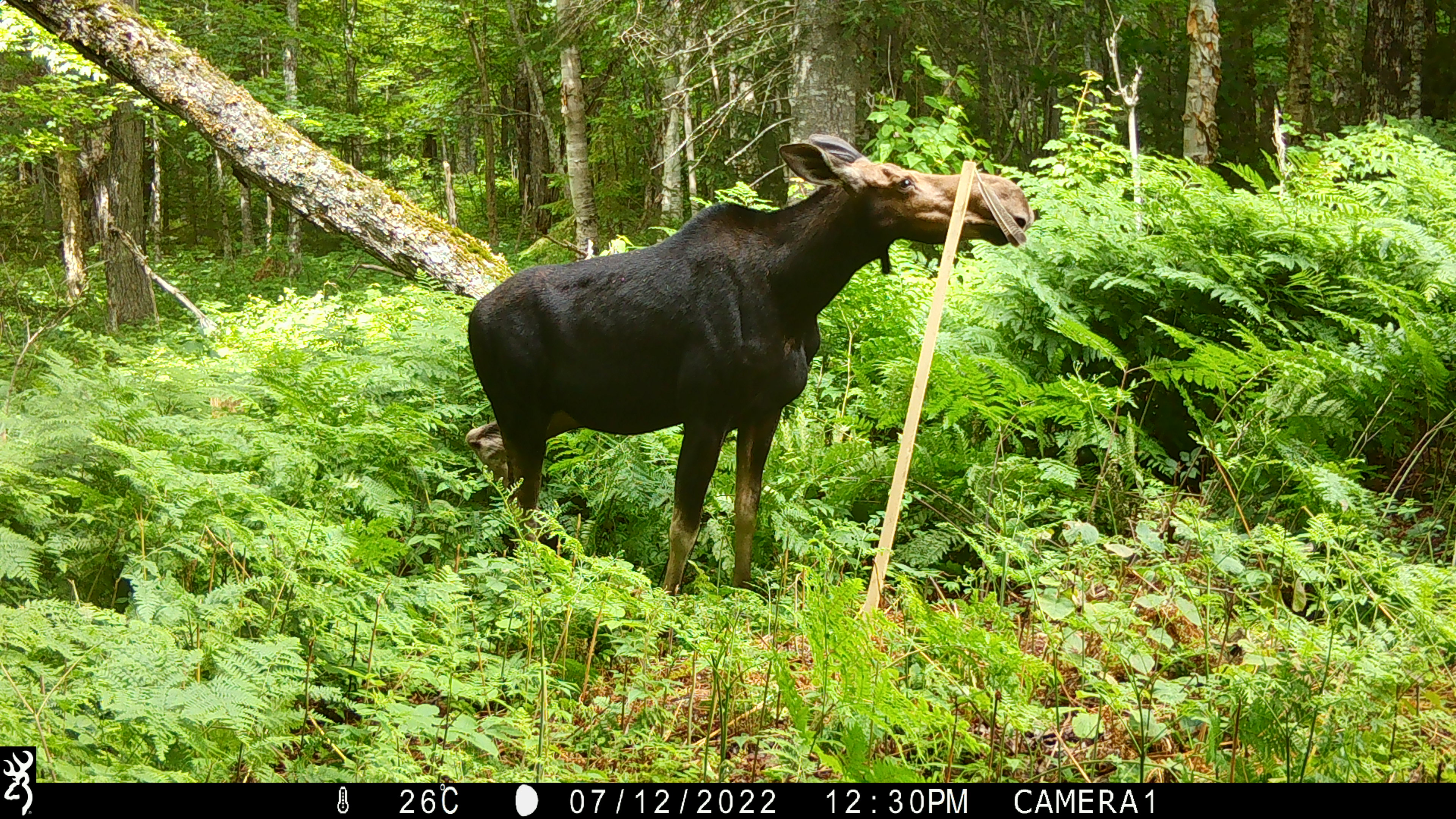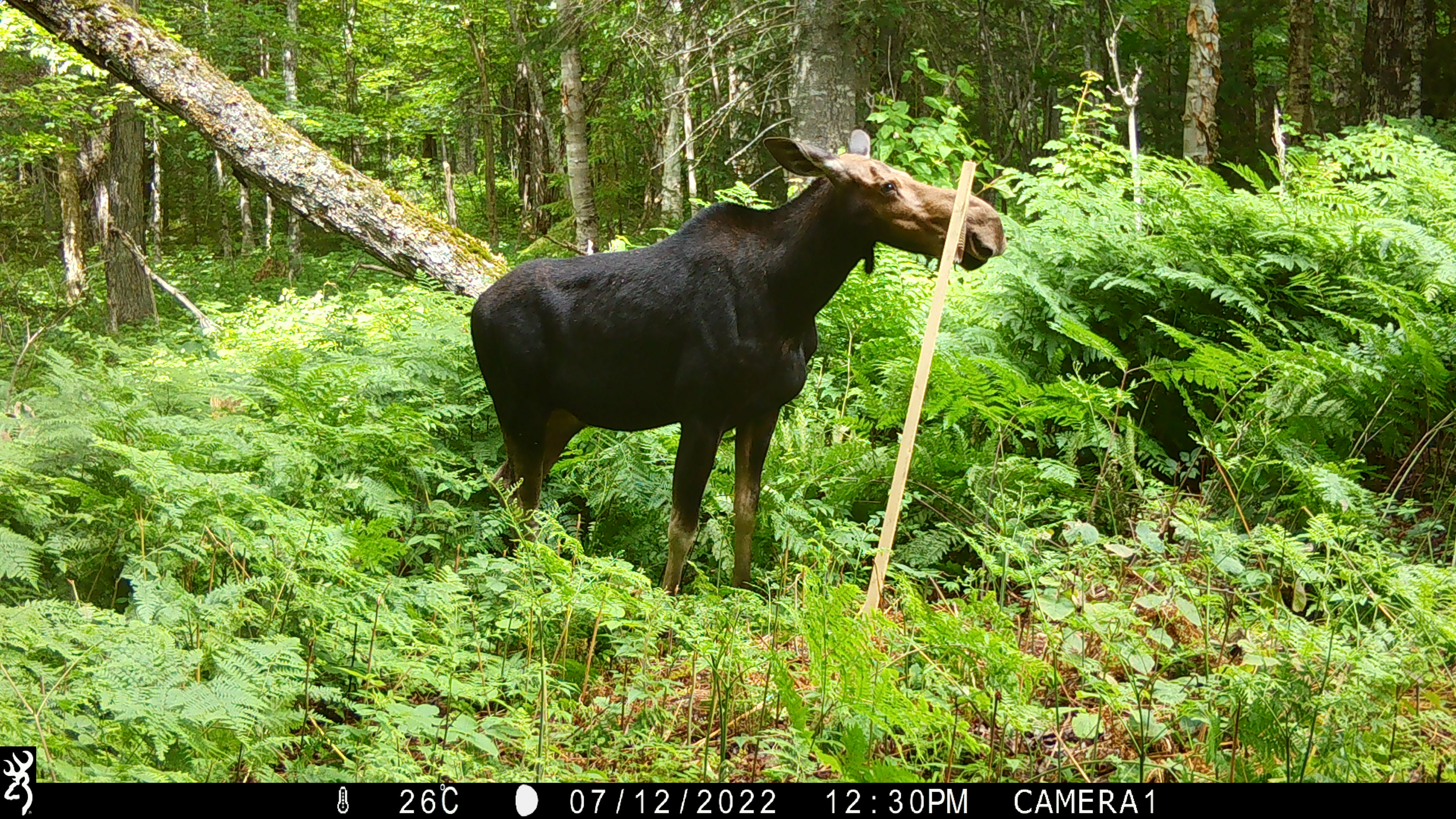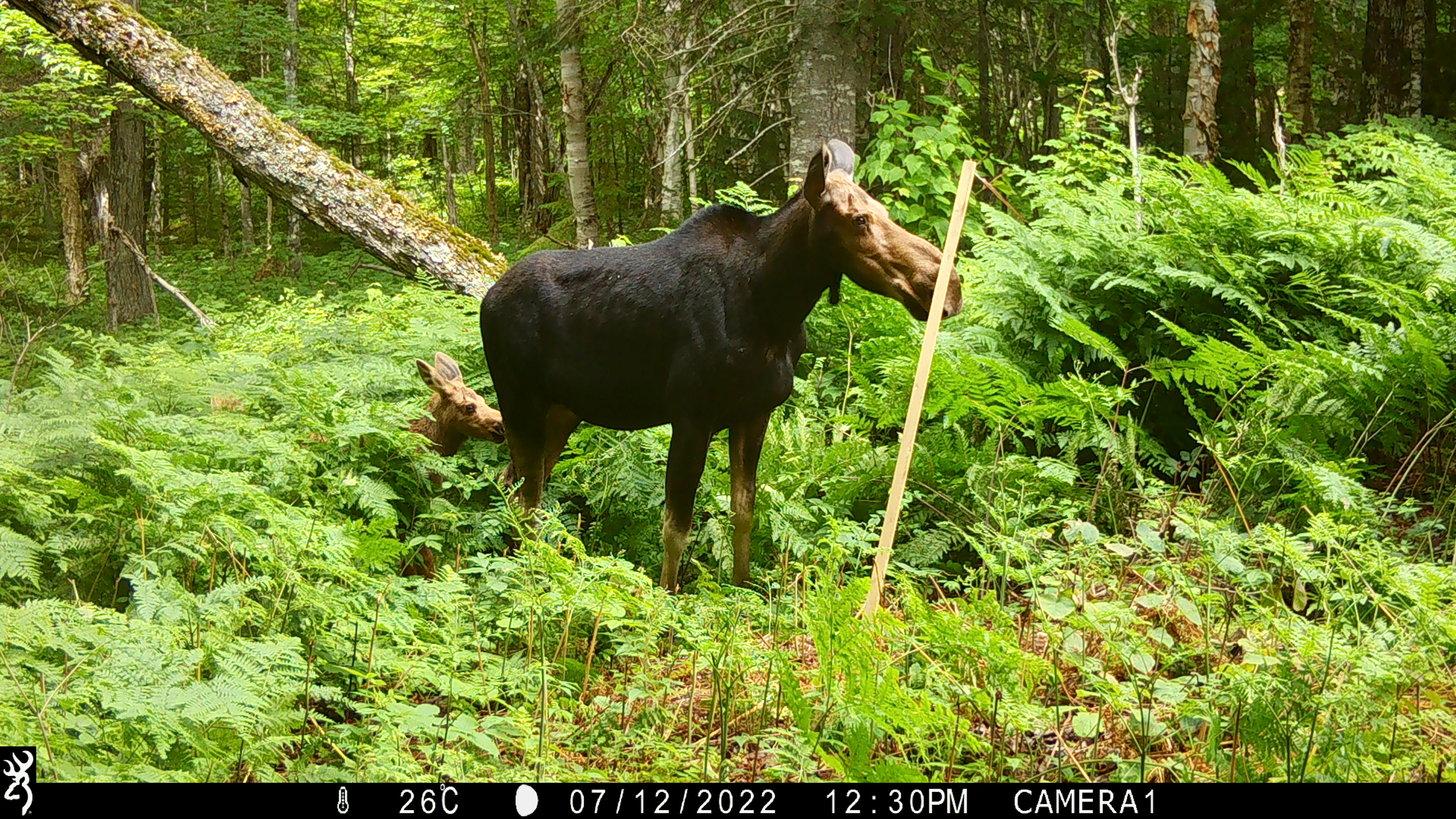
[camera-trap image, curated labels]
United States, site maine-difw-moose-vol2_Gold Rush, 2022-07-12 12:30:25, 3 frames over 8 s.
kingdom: Animalia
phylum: Chordata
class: Mammalia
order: Artiodactyla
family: Cervidae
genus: Alces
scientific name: Alces alces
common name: moose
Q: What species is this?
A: Moose (Alces alces).